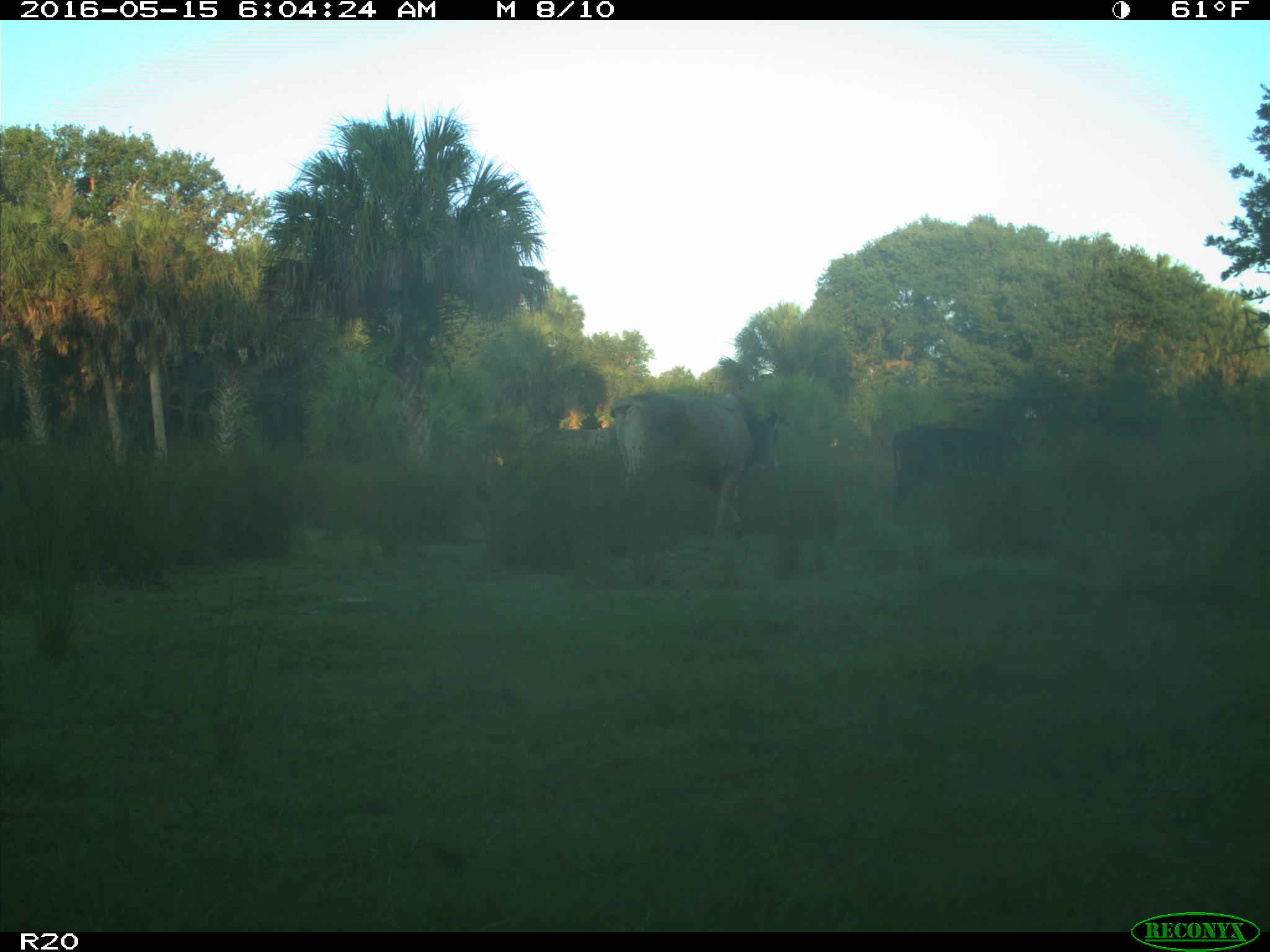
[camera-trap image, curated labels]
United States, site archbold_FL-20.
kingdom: Animalia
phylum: Chordata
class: Mammalia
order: Artiodactyla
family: Bovidae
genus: Bos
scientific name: Bos taurus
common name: domestic cow